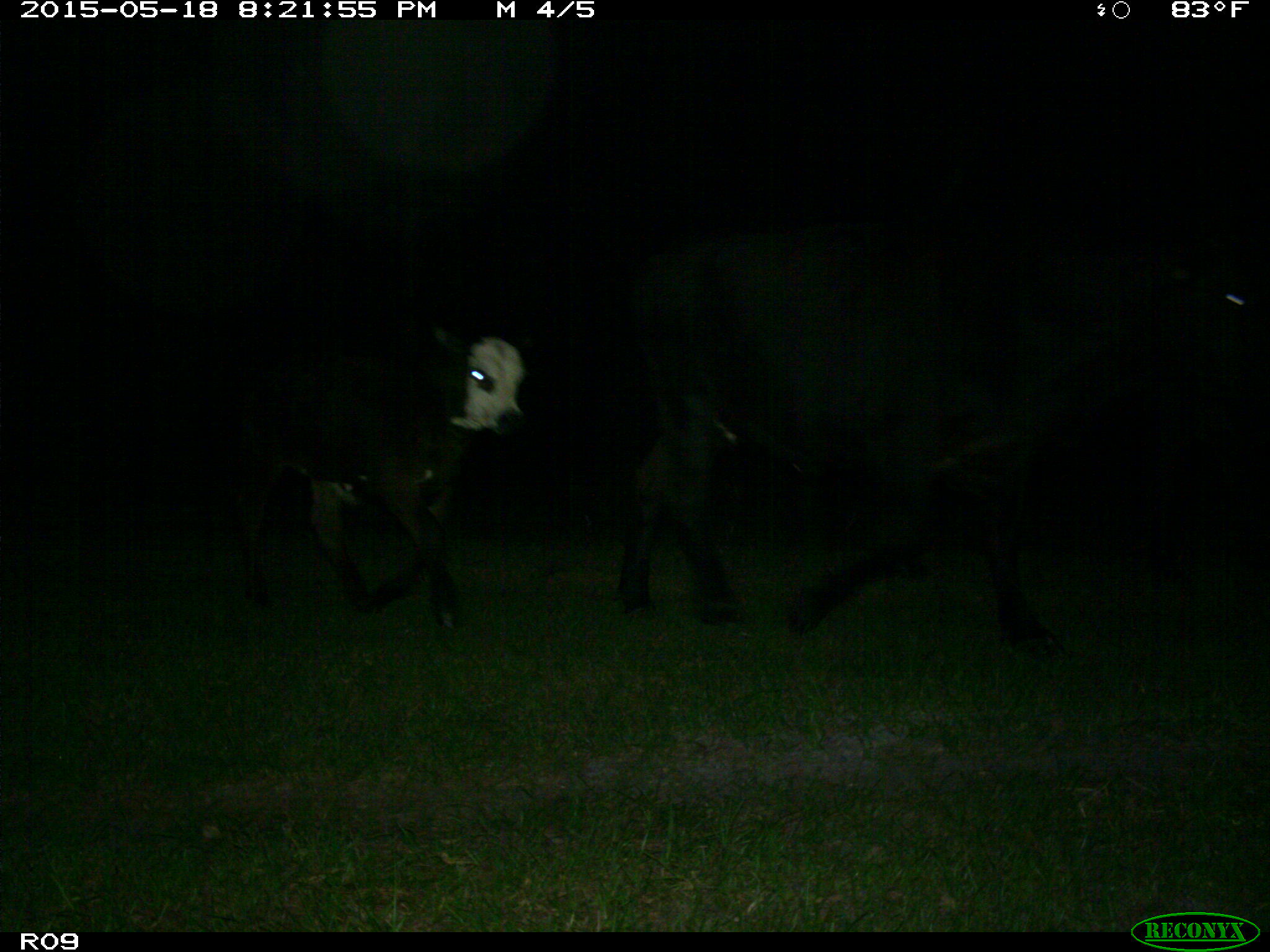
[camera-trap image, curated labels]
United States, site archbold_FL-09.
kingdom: Animalia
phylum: Chordata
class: Mammalia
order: Artiodactyla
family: Bovidae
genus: Bos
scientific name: Bos taurus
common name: domestic cow